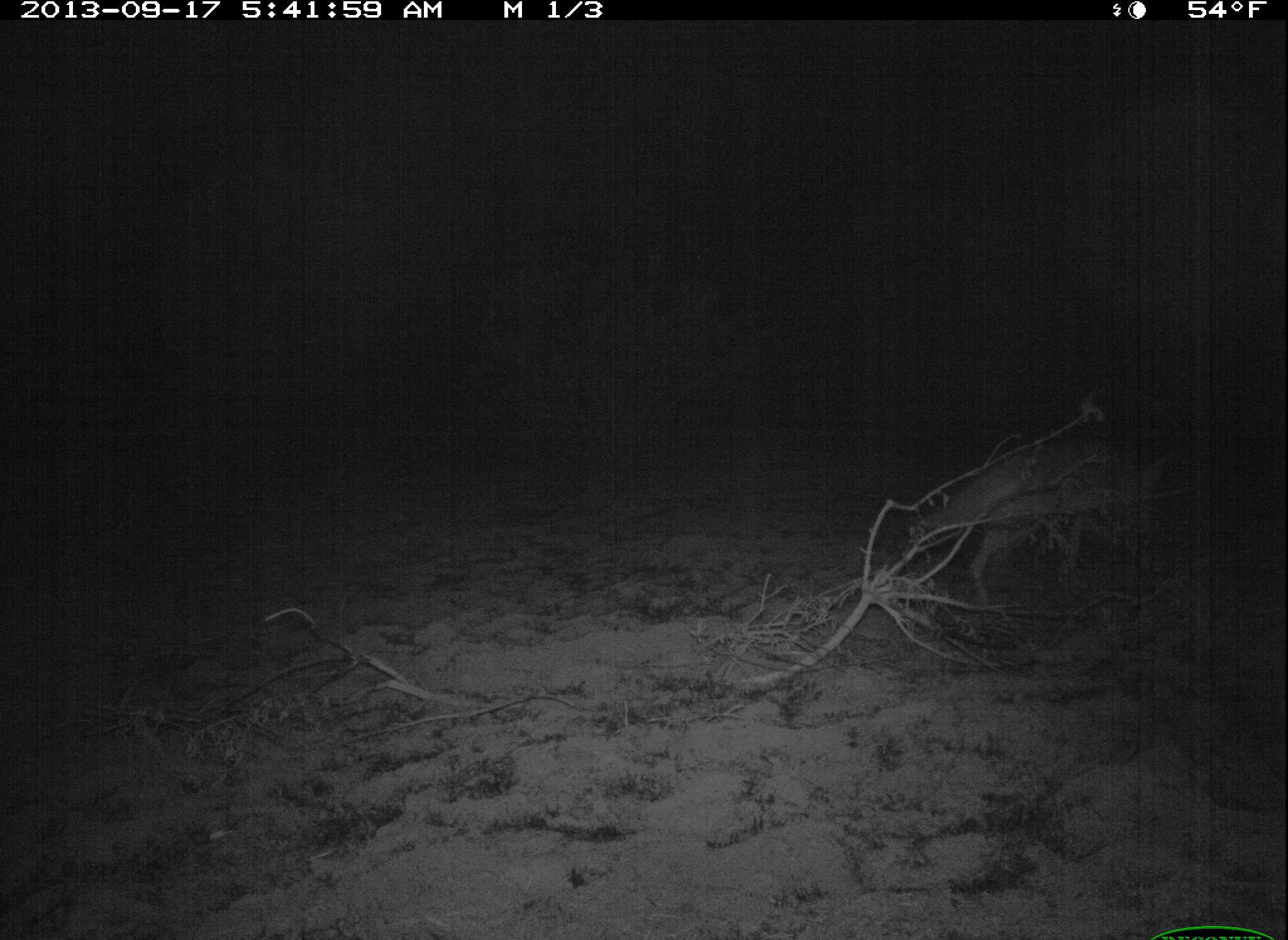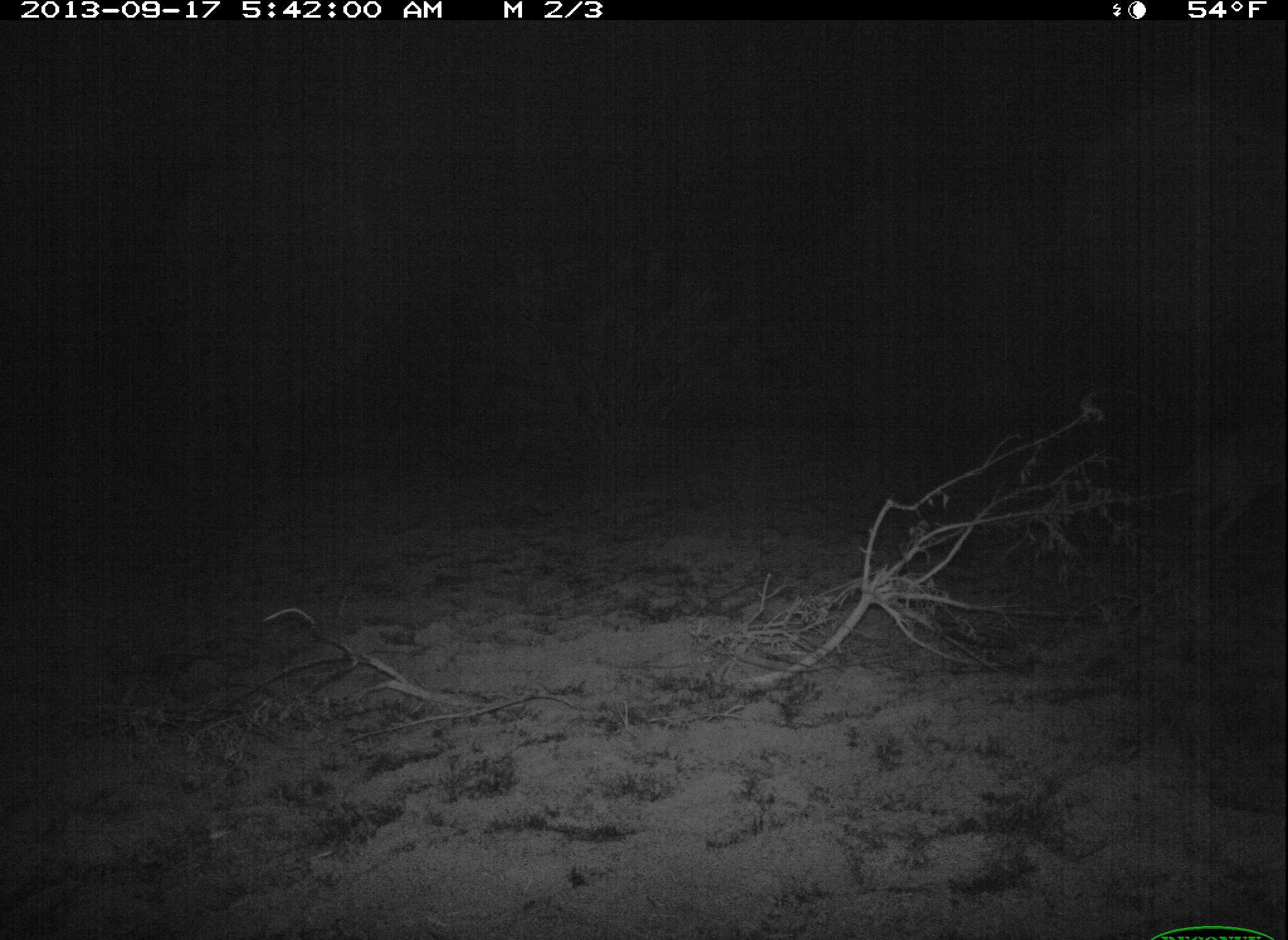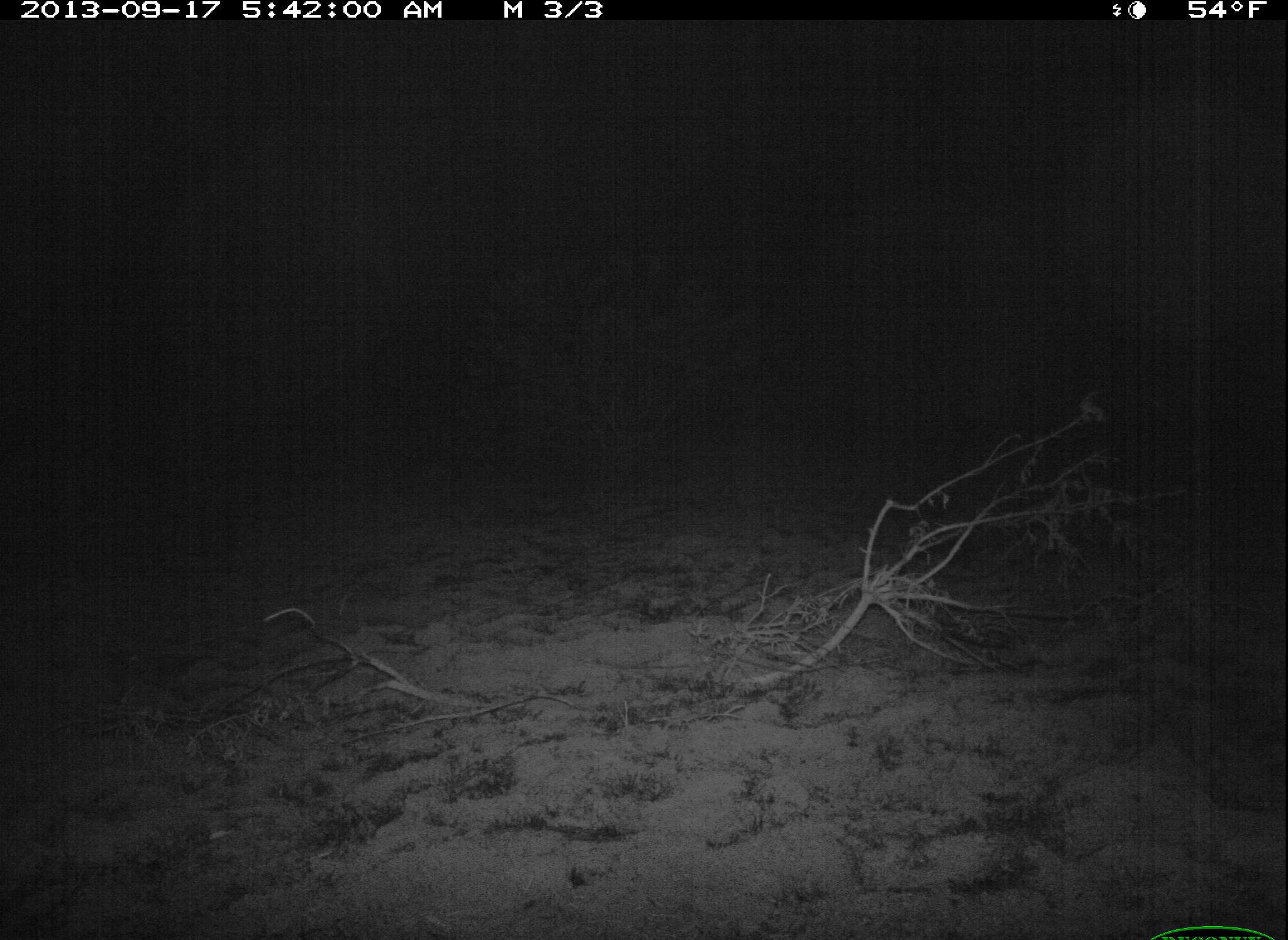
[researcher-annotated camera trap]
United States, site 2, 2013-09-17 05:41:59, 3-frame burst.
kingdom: Animalia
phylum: Chordata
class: Mammalia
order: Carnivora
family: Canidae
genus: Canis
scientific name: Canis latrans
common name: coyote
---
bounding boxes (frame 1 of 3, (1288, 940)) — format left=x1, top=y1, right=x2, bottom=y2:
coyote: left=909, top=439, right=1171, bottom=609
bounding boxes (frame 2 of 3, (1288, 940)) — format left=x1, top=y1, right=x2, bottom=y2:
coyote: left=1170, top=424, right=1288, bottom=548